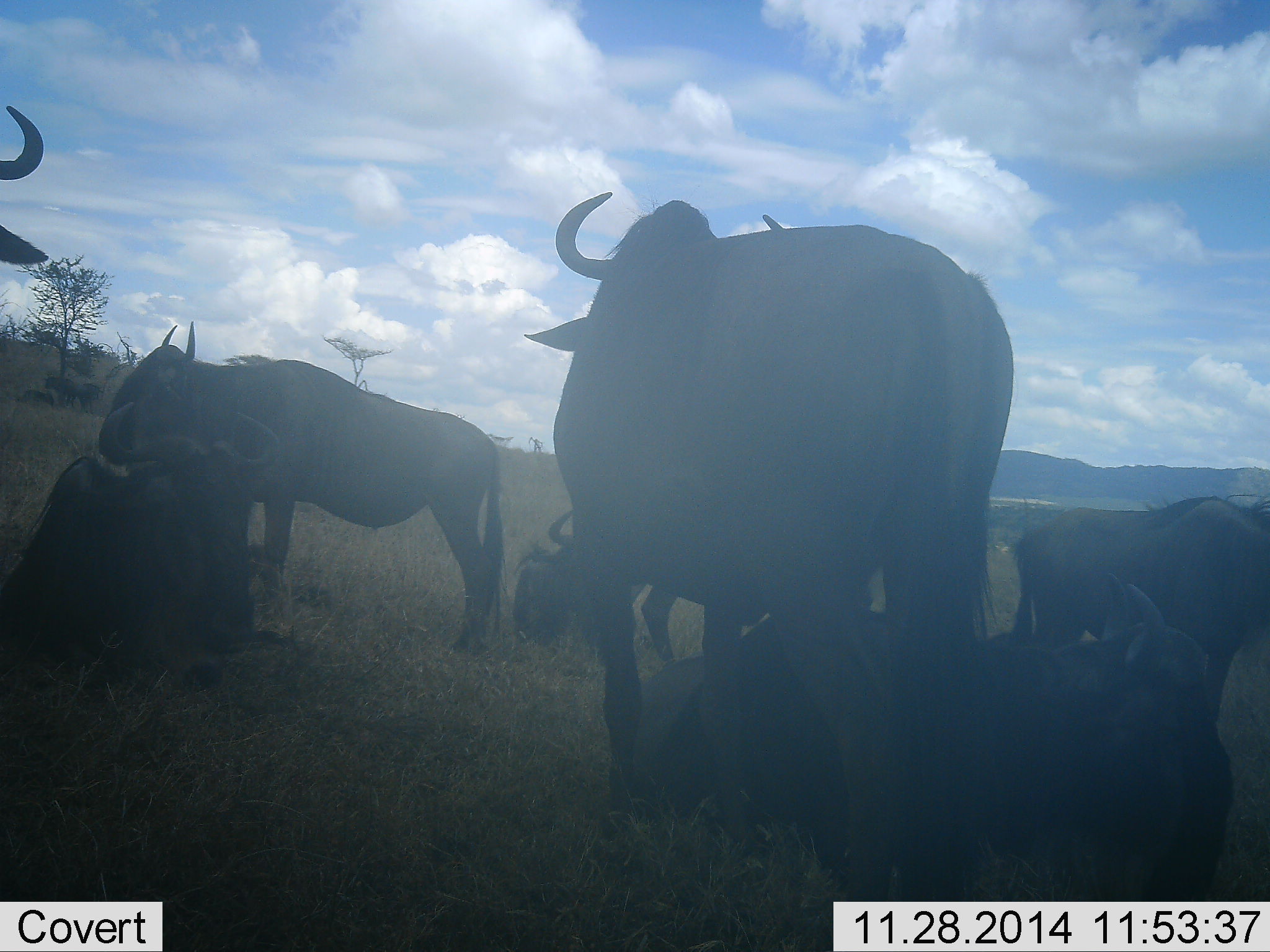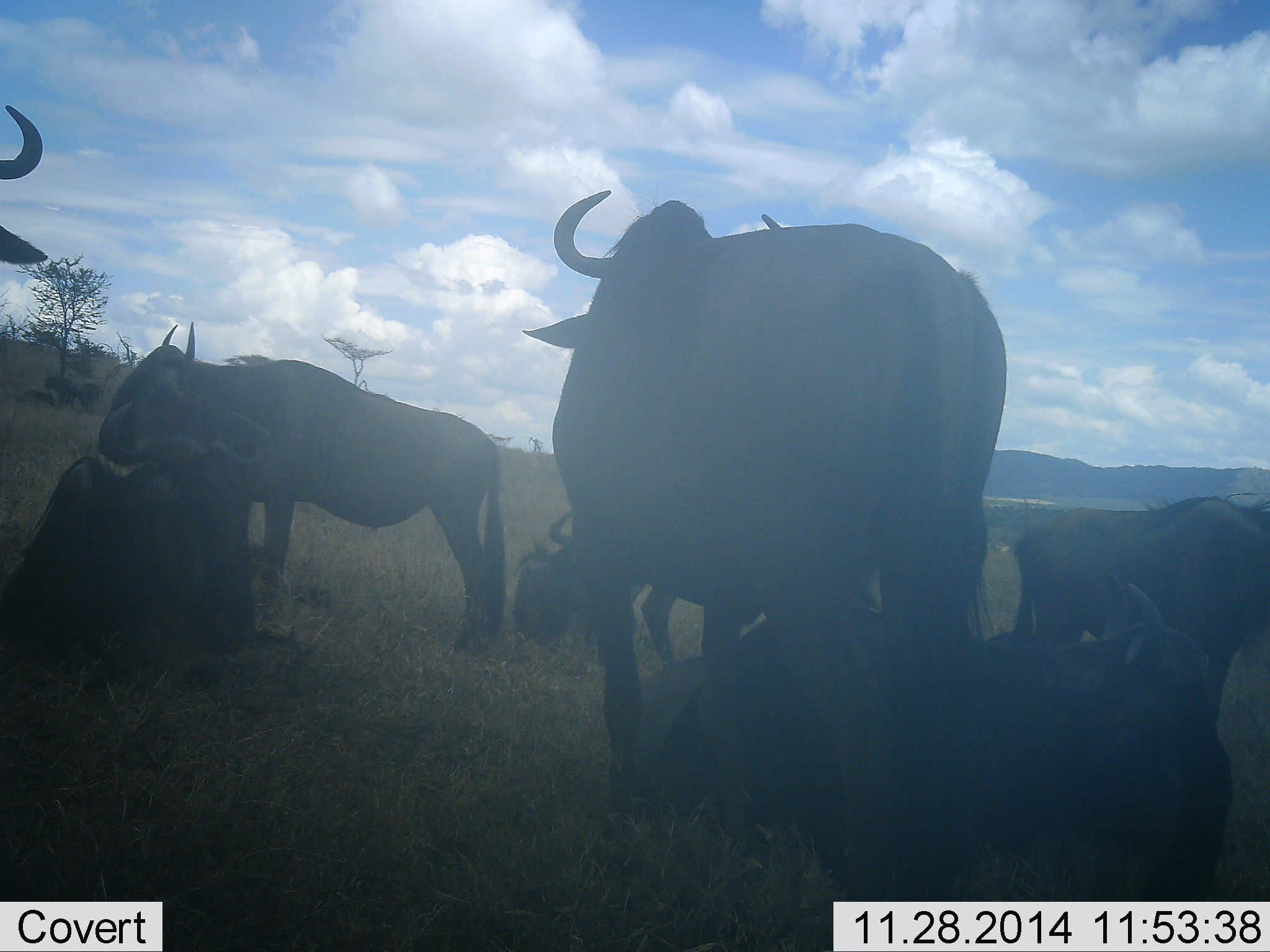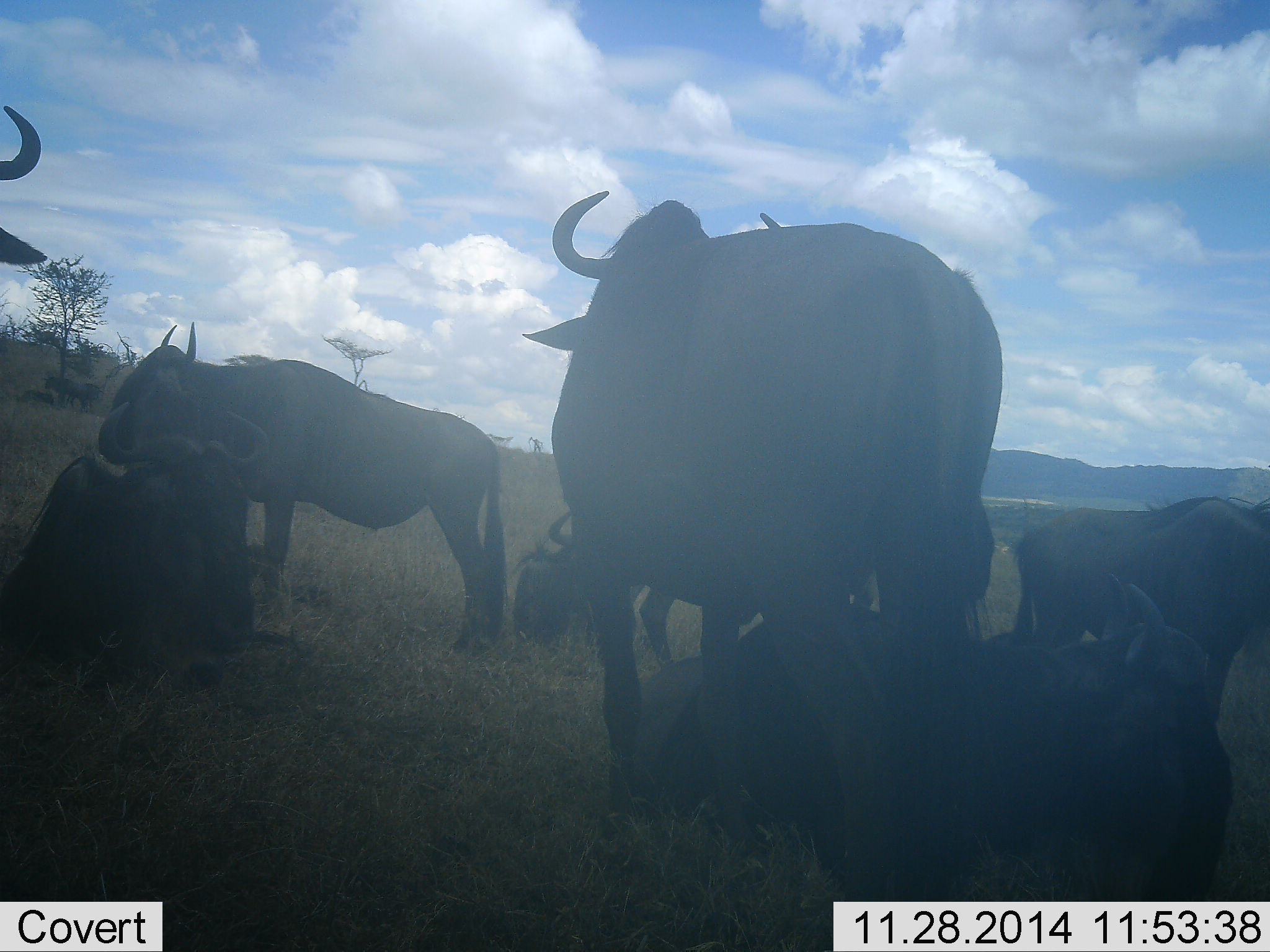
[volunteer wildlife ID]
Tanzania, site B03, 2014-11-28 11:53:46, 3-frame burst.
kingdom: Animalia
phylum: Chordata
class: Mammalia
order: Artiodactyla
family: Bovidae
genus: Connochaetes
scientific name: Connochaetes taurinus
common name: blue wildebeest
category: wildebeest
Wildebeest (blue wildebeest) (Connochaetes taurinus), count 7. Behavior (volunteer vote fractions): standing 80%, resting 90%, moving 0%, interacting 10%. Young present (vote fraction): 0%. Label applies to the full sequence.